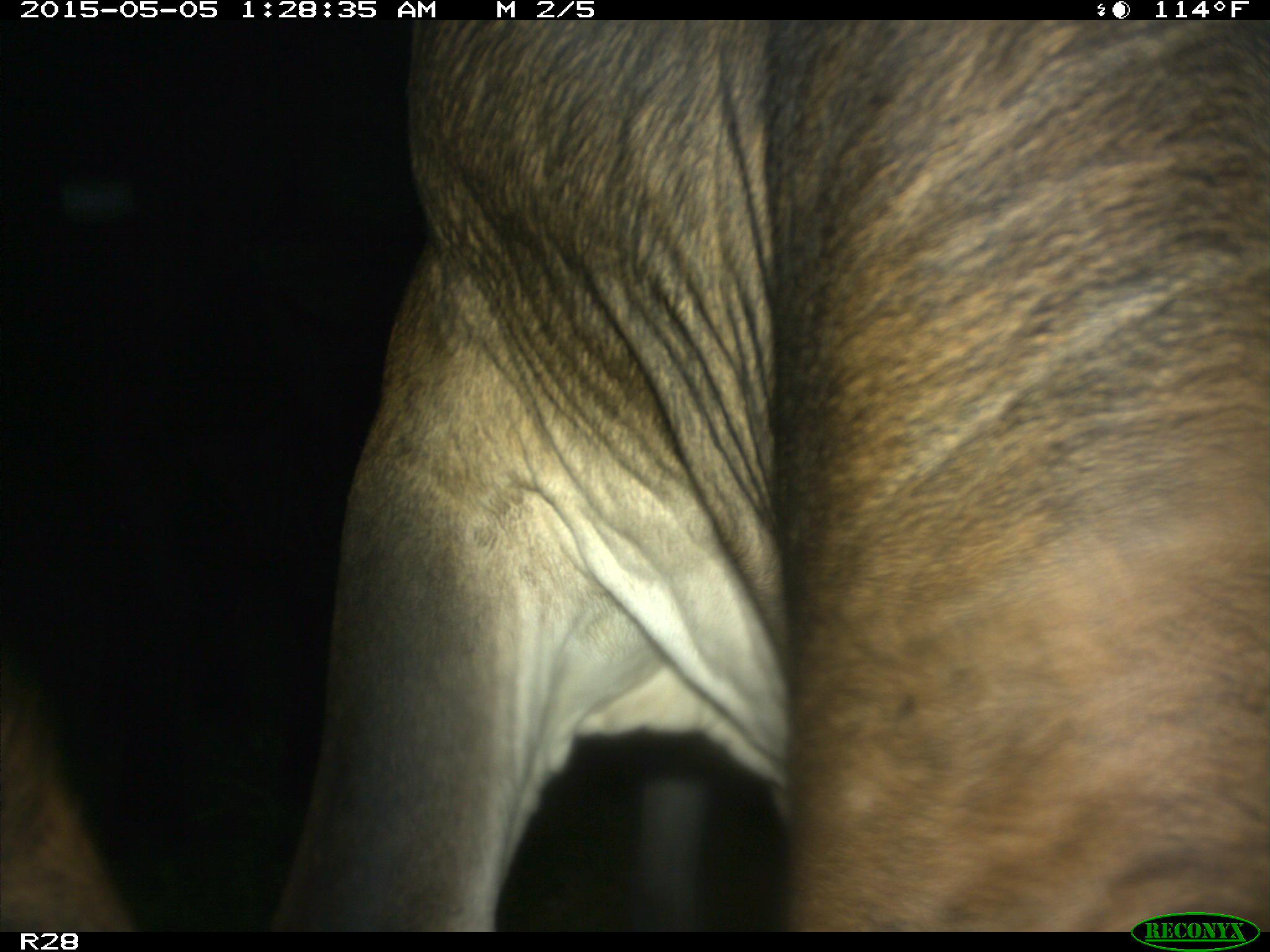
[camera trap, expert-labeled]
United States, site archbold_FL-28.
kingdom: Animalia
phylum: Chordata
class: Mammalia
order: Artiodactyla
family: Bovidae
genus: Bos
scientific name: Bos taurus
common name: domestic cow